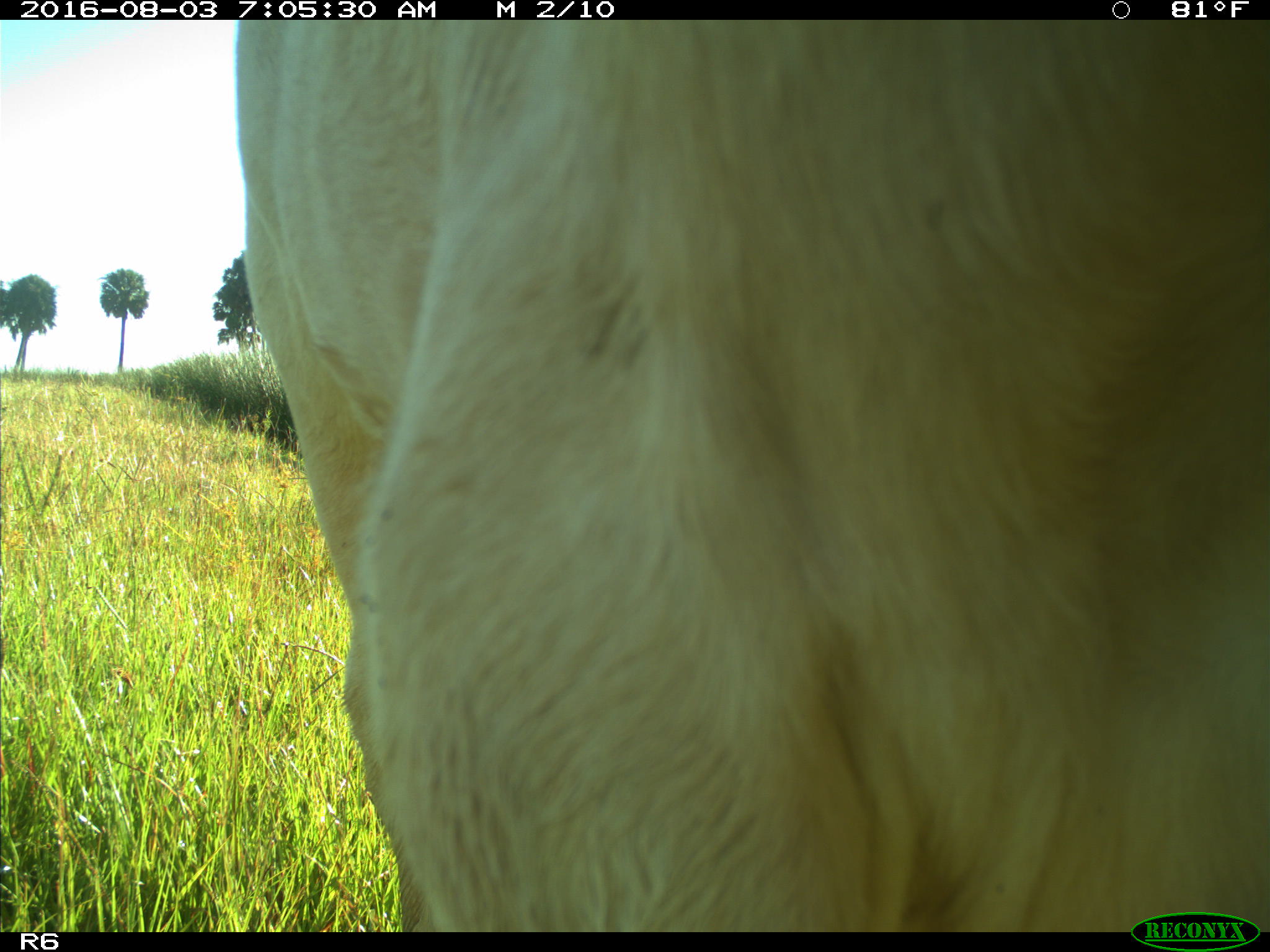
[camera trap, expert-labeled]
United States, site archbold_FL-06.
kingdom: Animalia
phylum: Chordata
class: Mammalia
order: Artiodactyla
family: Bovidae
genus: Bos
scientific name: Bos taurus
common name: domestic cow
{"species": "Bos taurus (domestic cow)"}